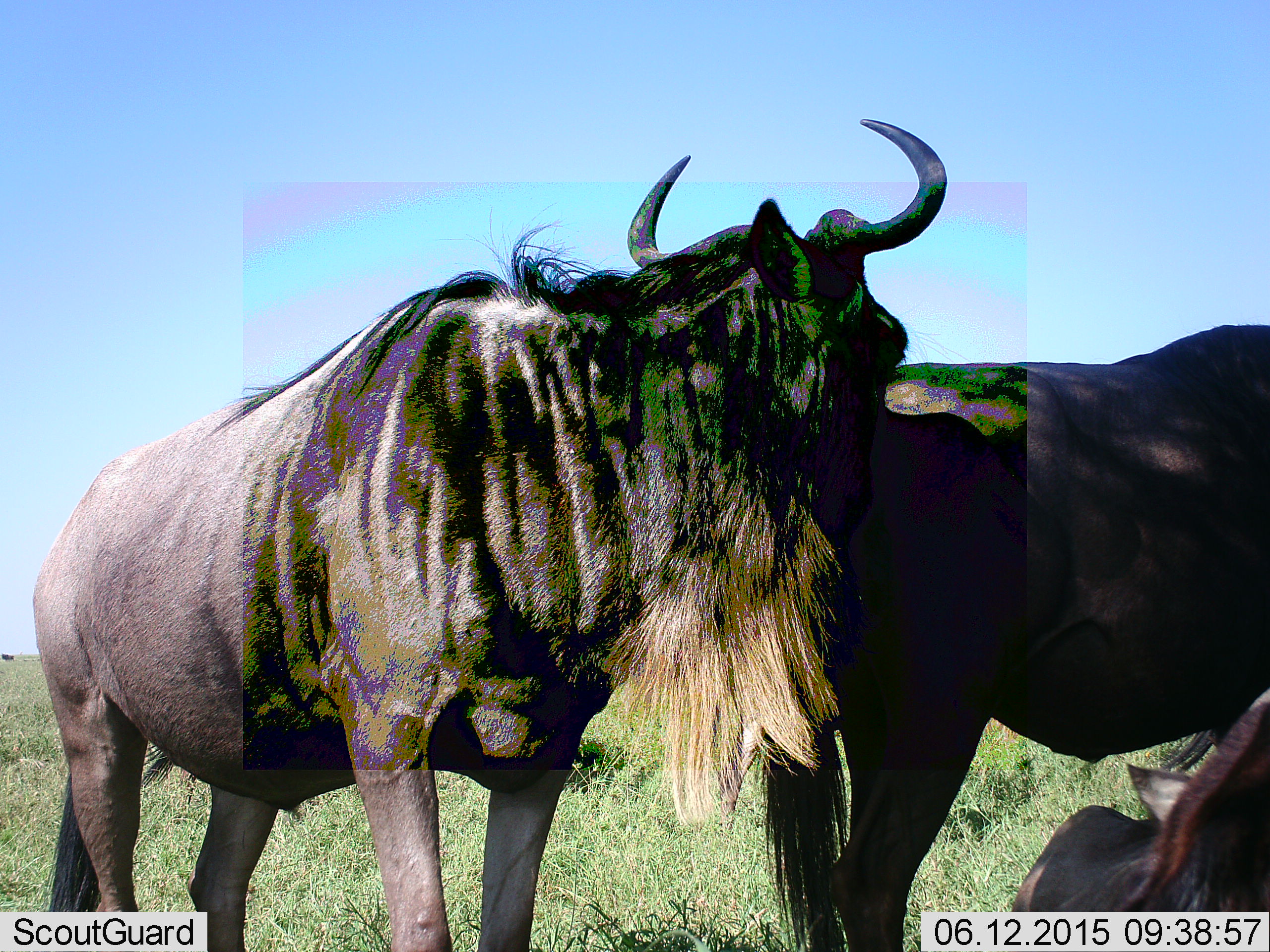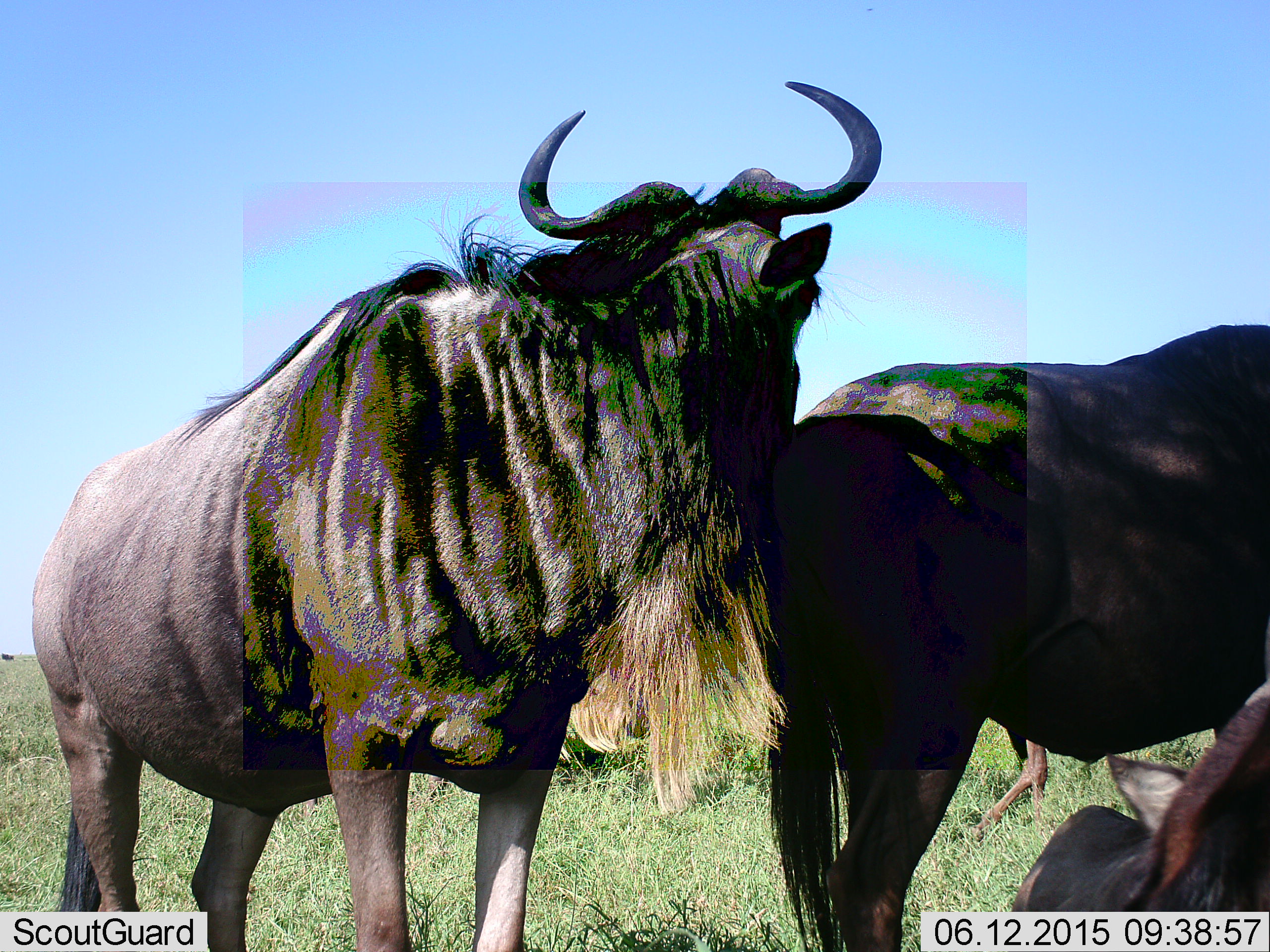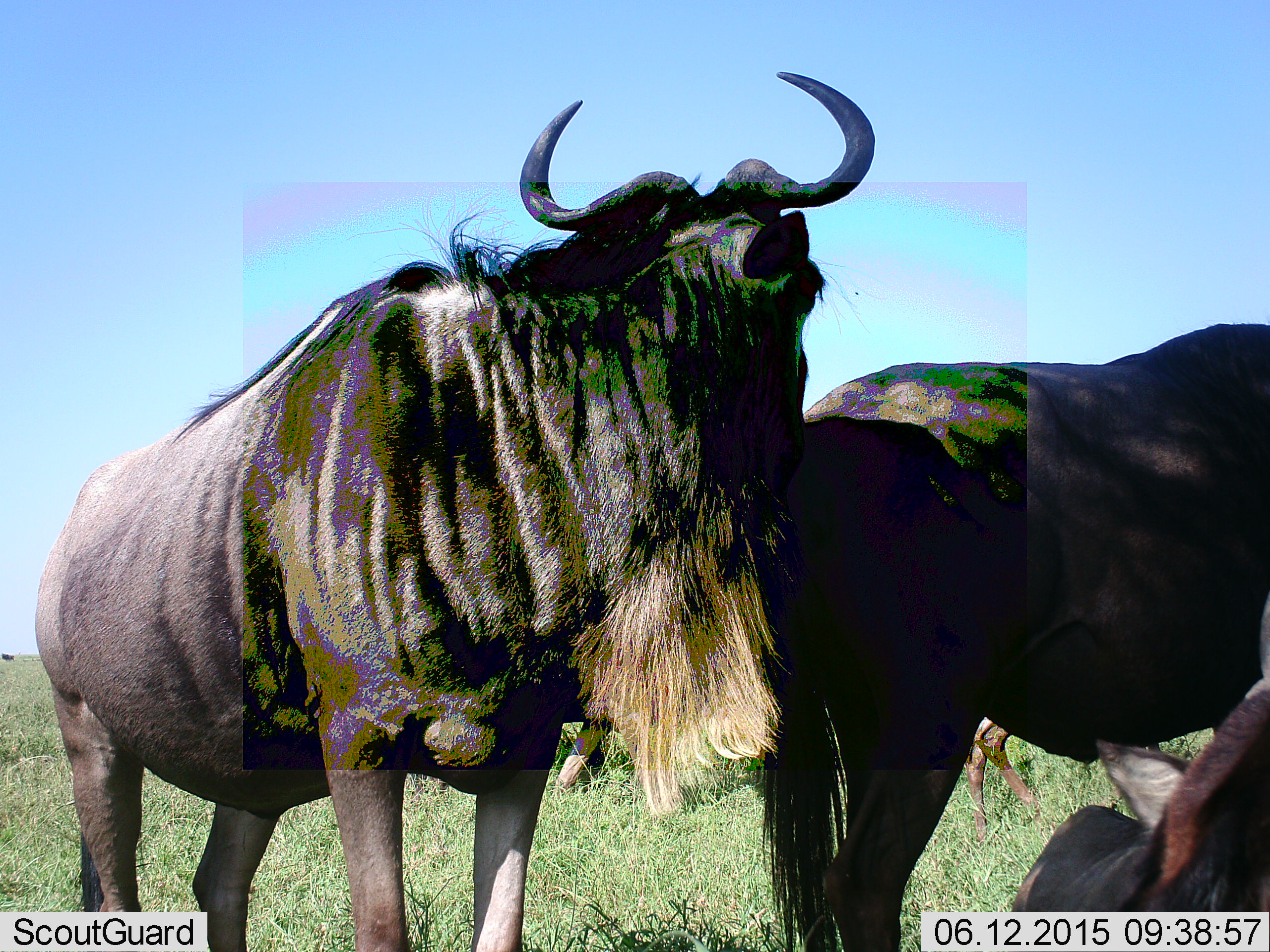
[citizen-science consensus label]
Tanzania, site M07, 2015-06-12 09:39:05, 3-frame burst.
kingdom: Animalia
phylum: Chordata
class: Mammalia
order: Artiodactyla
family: Bovidae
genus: Connochaetes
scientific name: Connochaetes taurinus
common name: blue wildebeest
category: wildebeest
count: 3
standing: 80%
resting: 40%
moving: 0%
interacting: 20%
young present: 0%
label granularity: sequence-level